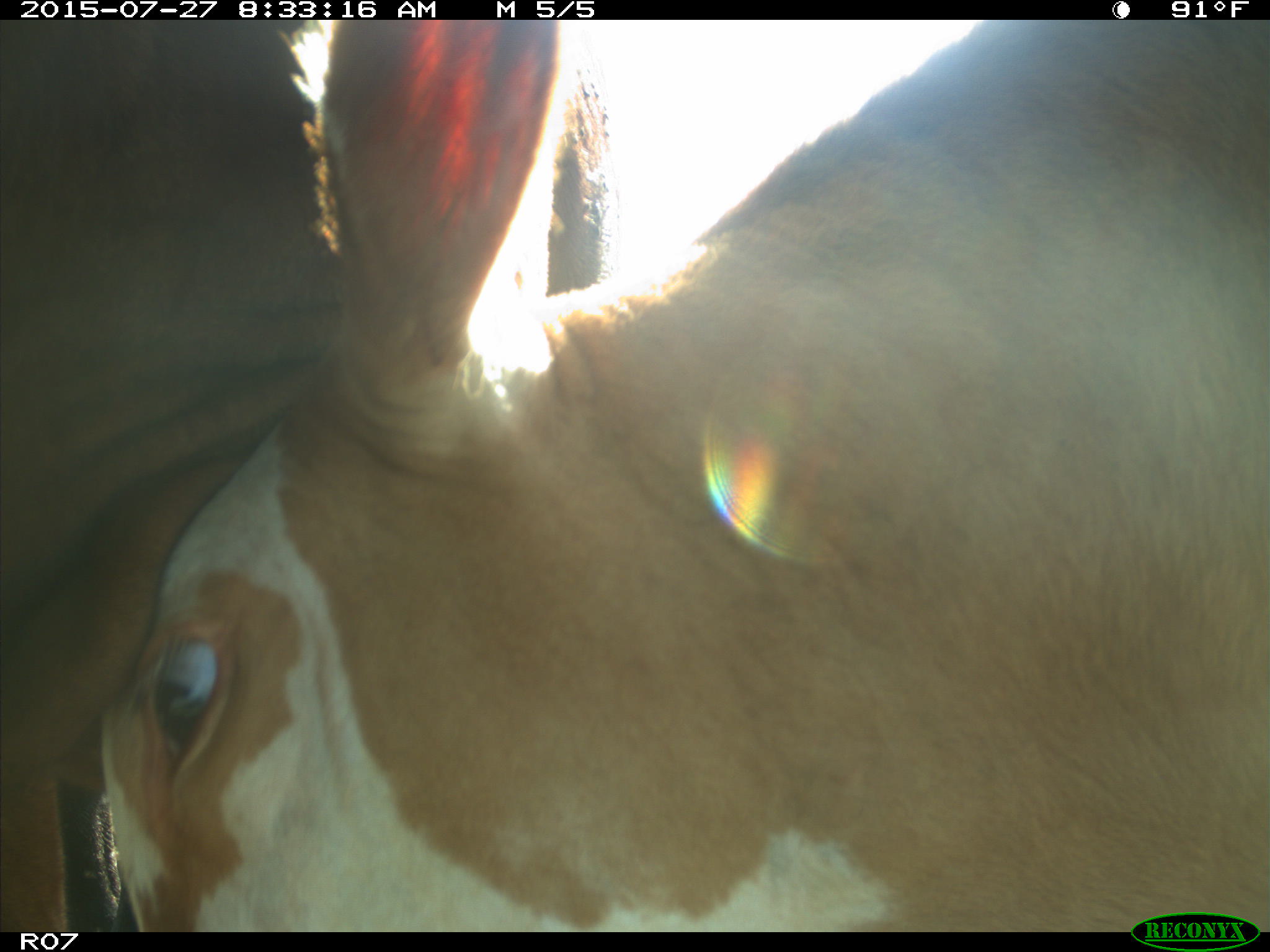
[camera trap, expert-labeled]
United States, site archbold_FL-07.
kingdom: Animalia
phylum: Chordata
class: Mammalia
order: Artiodactyla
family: Bovidae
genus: Bos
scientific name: Bos taurus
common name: domestic cow